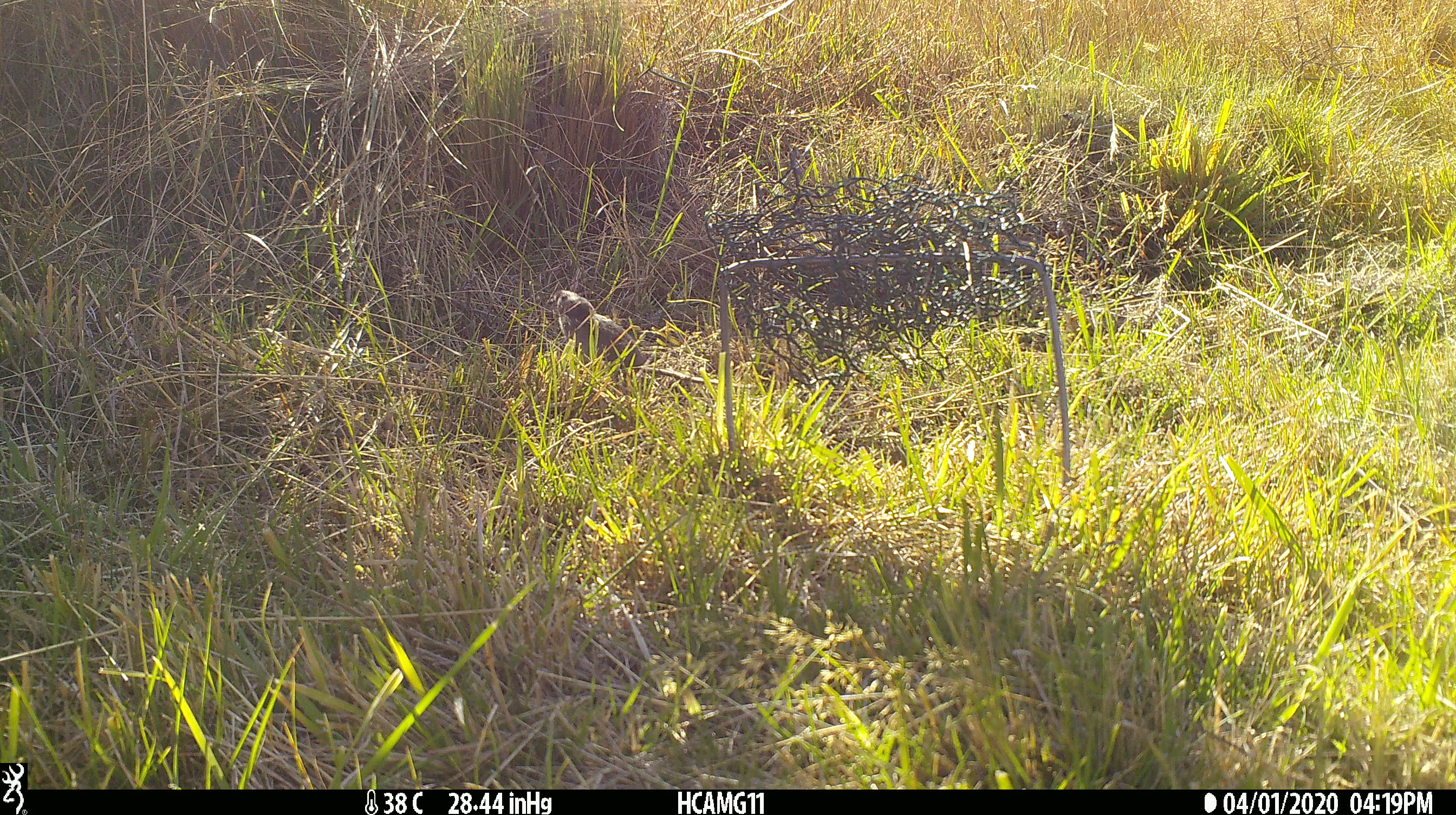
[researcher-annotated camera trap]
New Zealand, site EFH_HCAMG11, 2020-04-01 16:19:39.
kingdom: Animalia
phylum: Chordata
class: Mammalia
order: Rodentia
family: Muridae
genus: Mus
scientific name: Mus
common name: mouse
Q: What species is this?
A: Mouse (Mus).